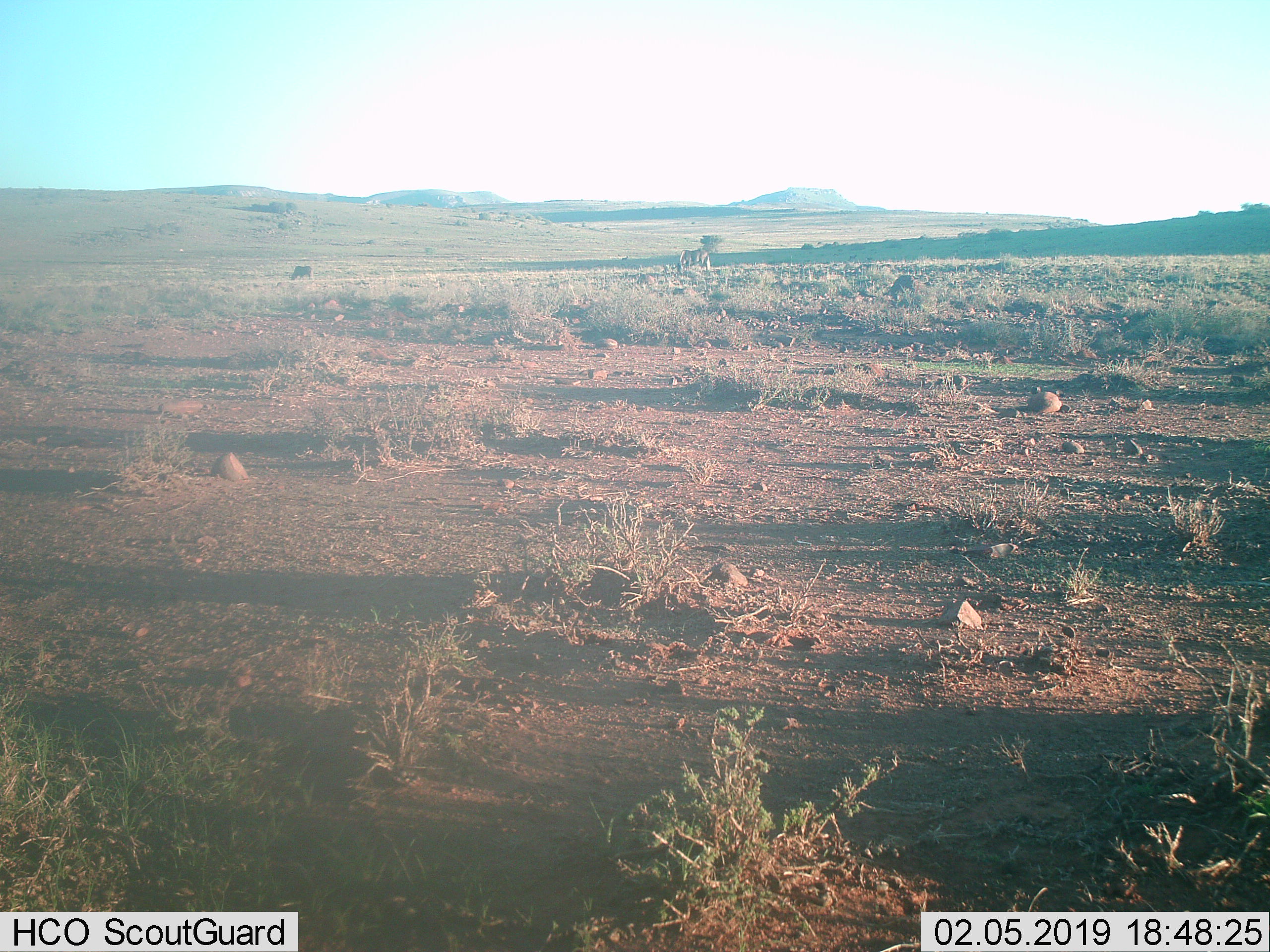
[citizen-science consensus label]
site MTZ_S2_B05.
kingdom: Animalia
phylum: Chordata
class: Mammalia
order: Artiodactyla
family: Bovidae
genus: Connochaetes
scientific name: Connochaetes gnou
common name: black wildebeest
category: wildebeestblack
Wildebeestblack (black wildebeest) (Connochaetes gnou), count 2. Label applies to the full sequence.